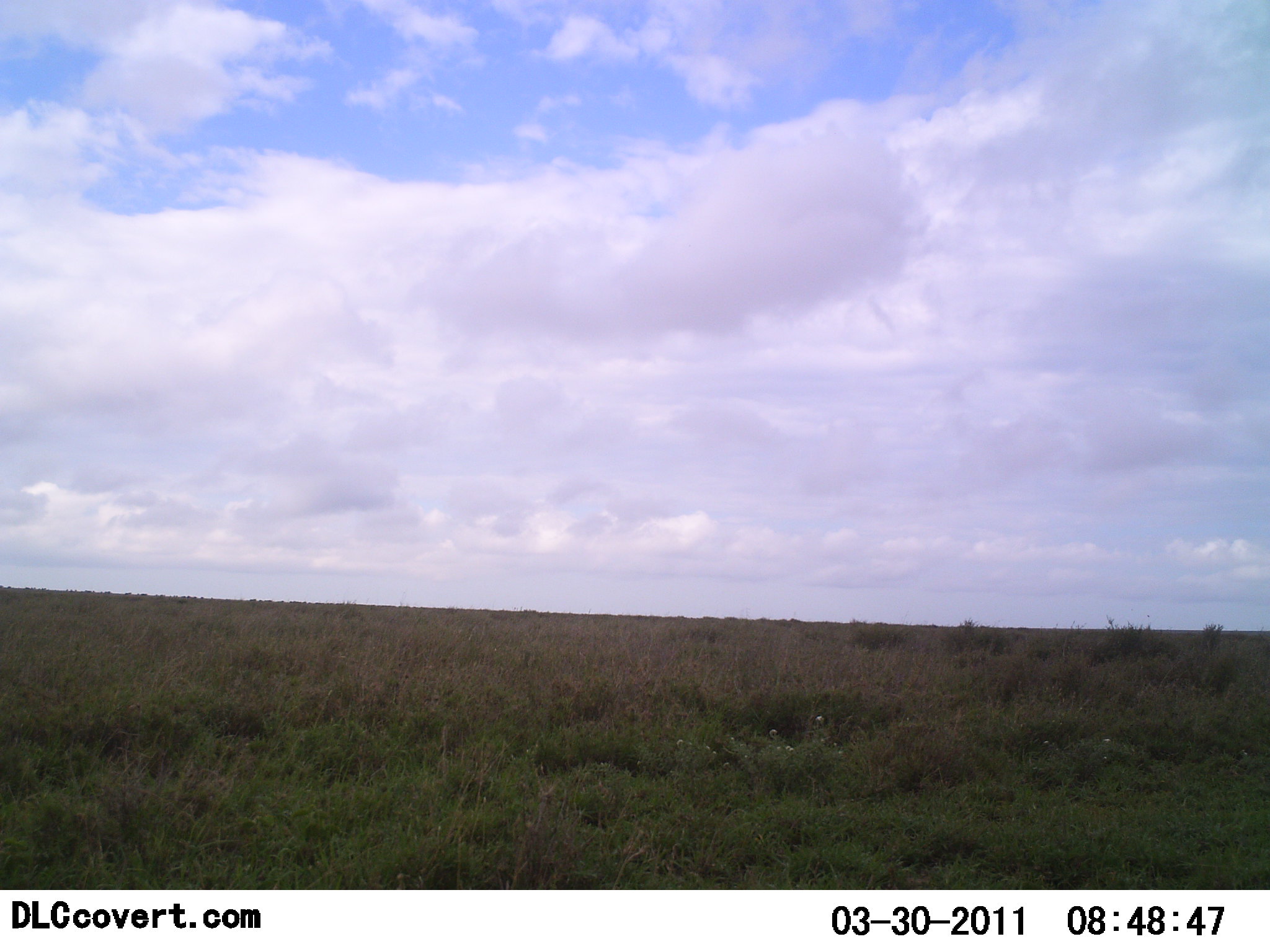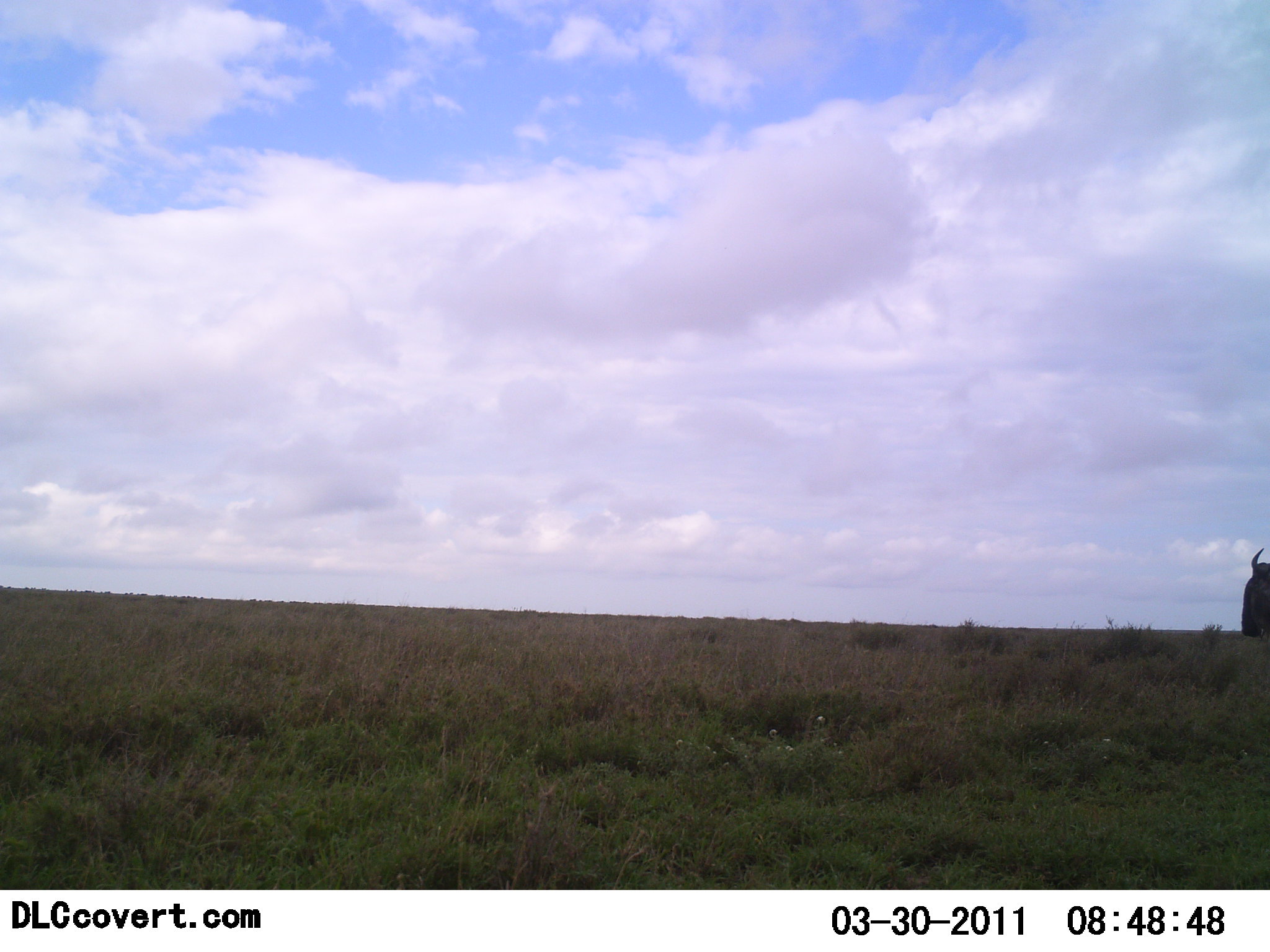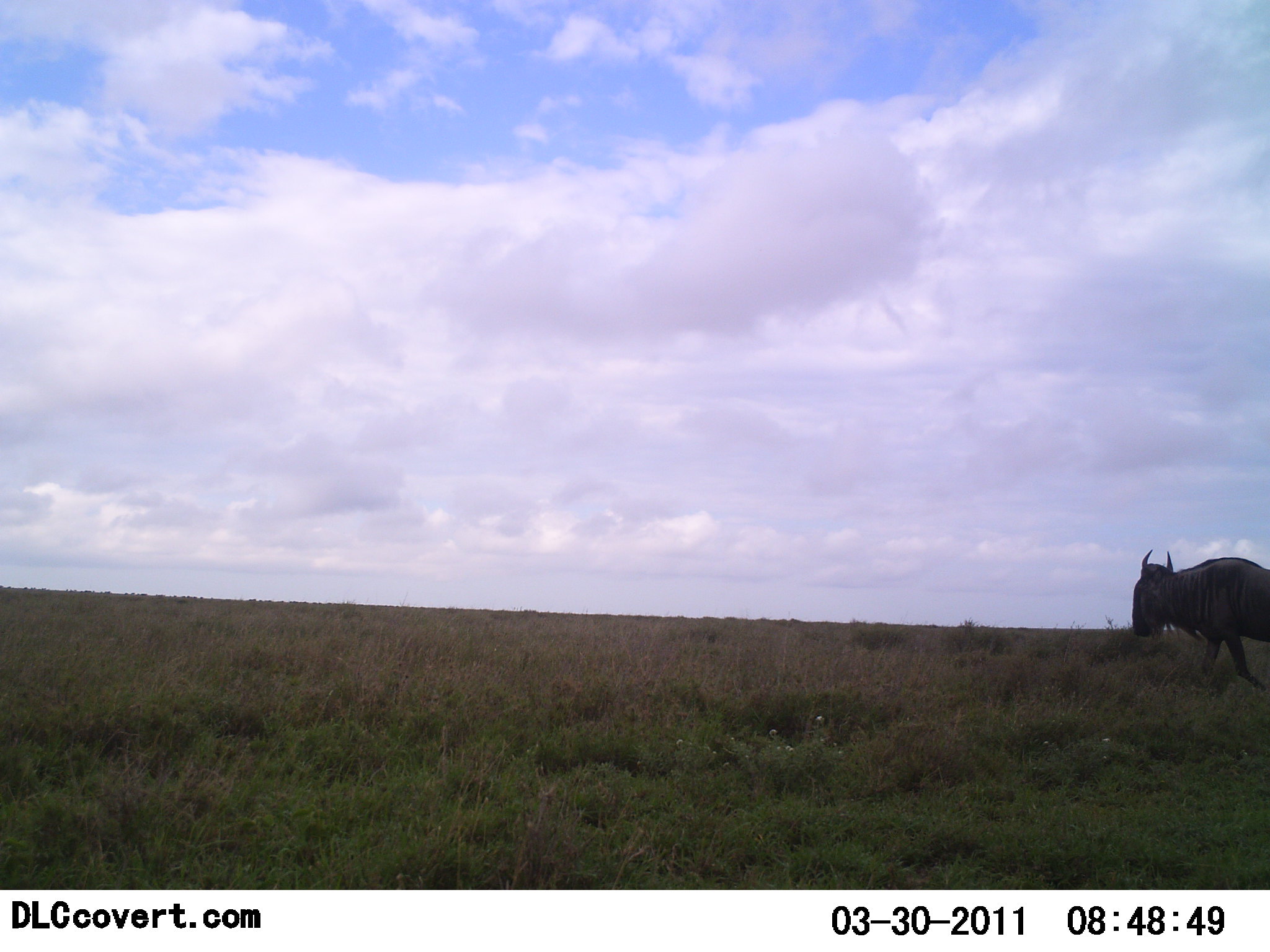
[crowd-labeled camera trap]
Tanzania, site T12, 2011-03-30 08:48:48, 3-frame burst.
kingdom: Animalia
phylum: Chordata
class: Mammalia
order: Artiodactyla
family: Bovidae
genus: Connochaetes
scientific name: Connochaetes taurinus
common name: blue wildebeest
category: wildebeest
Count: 1.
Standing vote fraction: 0%.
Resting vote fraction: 0%.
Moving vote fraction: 100%.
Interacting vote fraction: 0%.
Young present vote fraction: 0%.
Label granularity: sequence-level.